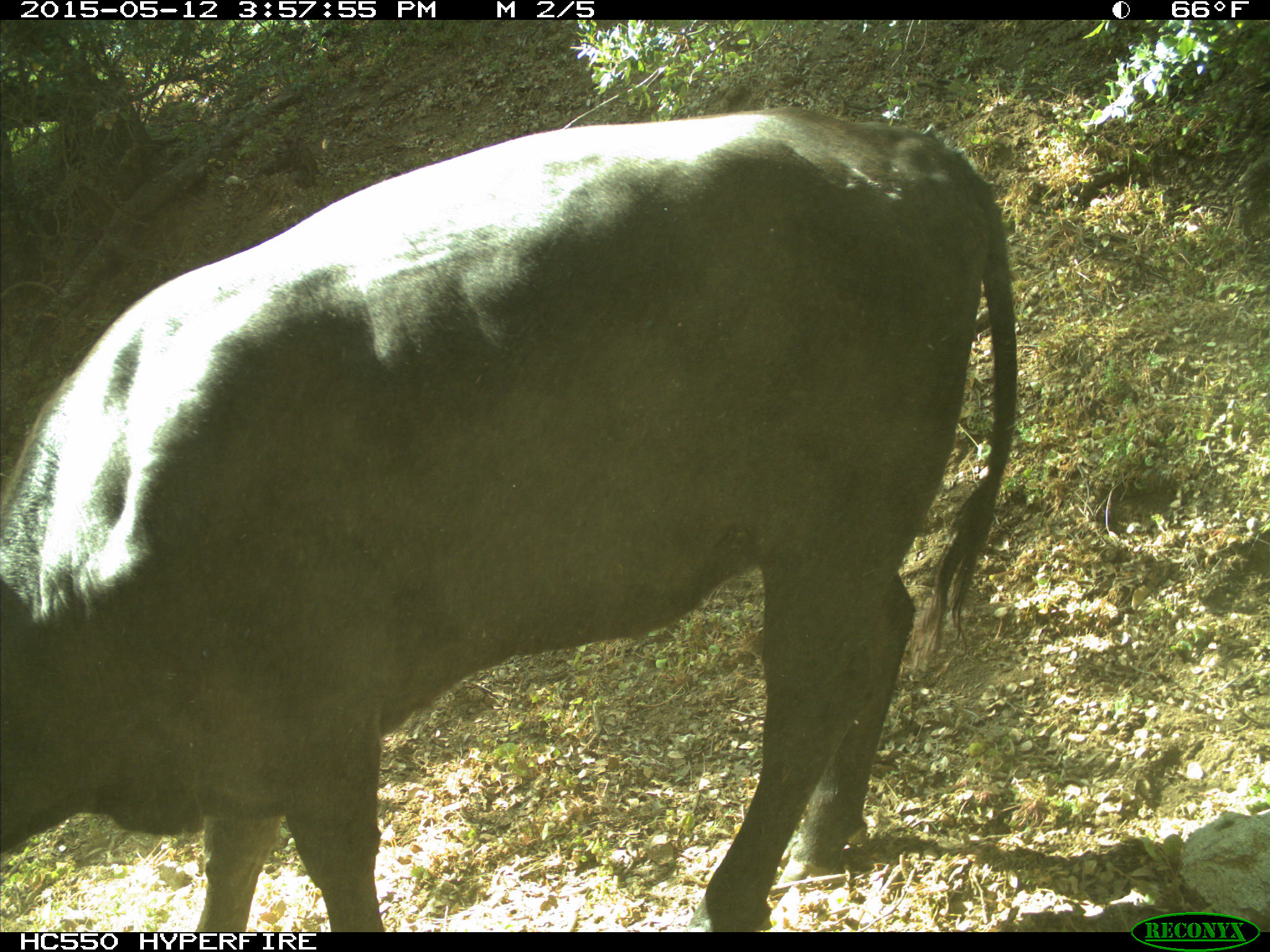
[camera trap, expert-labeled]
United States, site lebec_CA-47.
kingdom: Animalia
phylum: Chordata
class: Mammalia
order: Artiodactyla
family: Bovidae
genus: Bos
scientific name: Bos taurus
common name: domestic cow